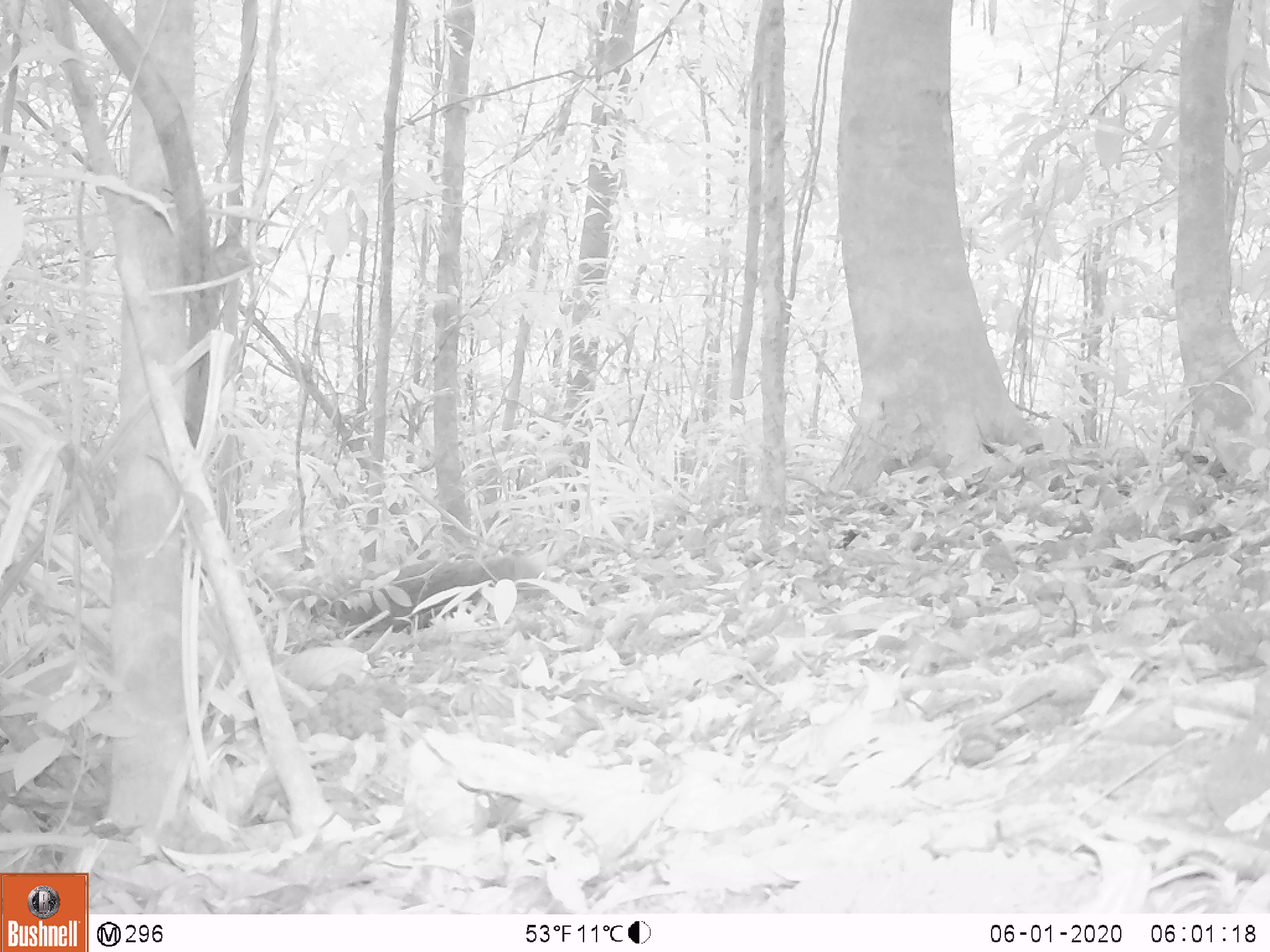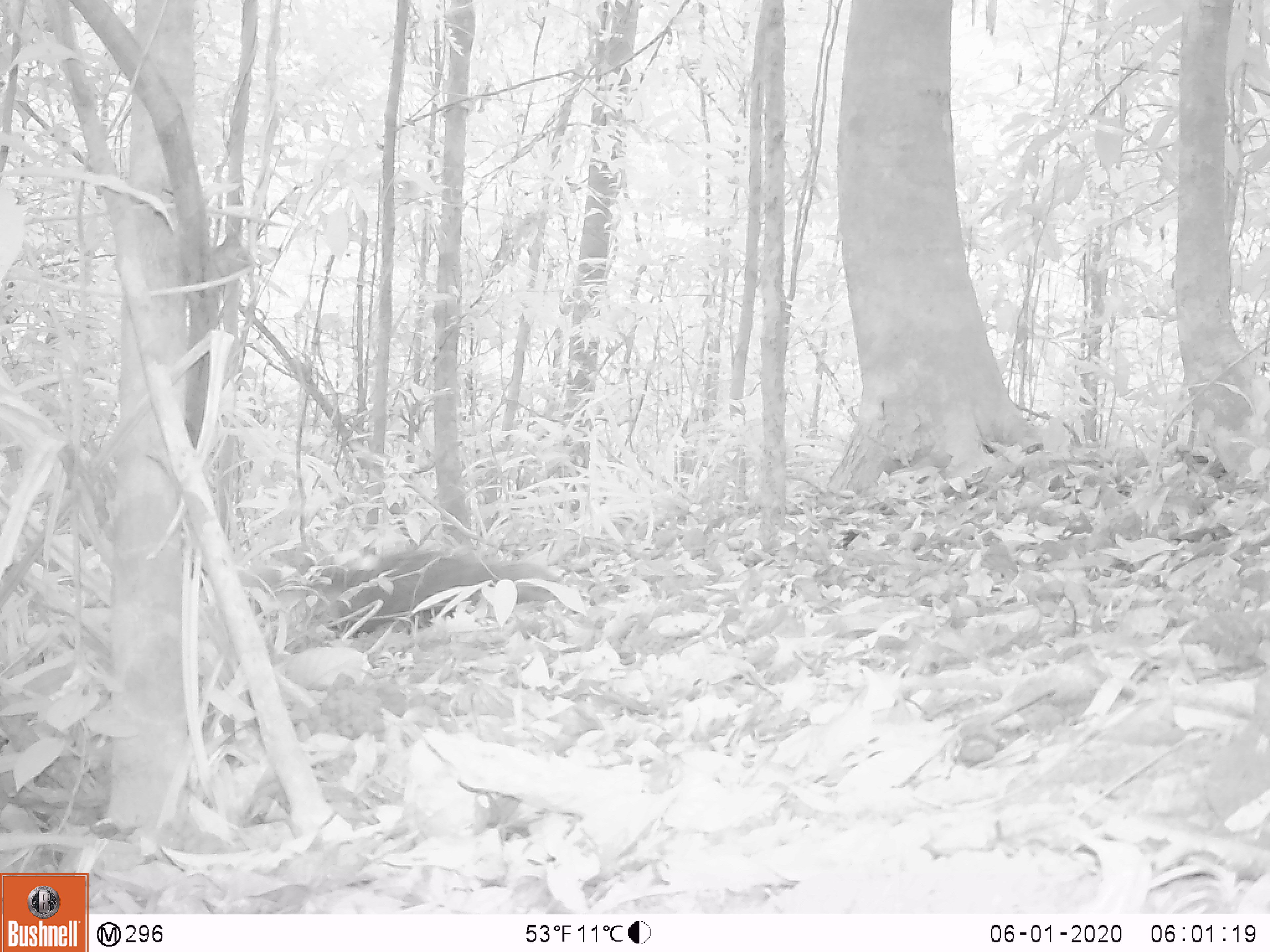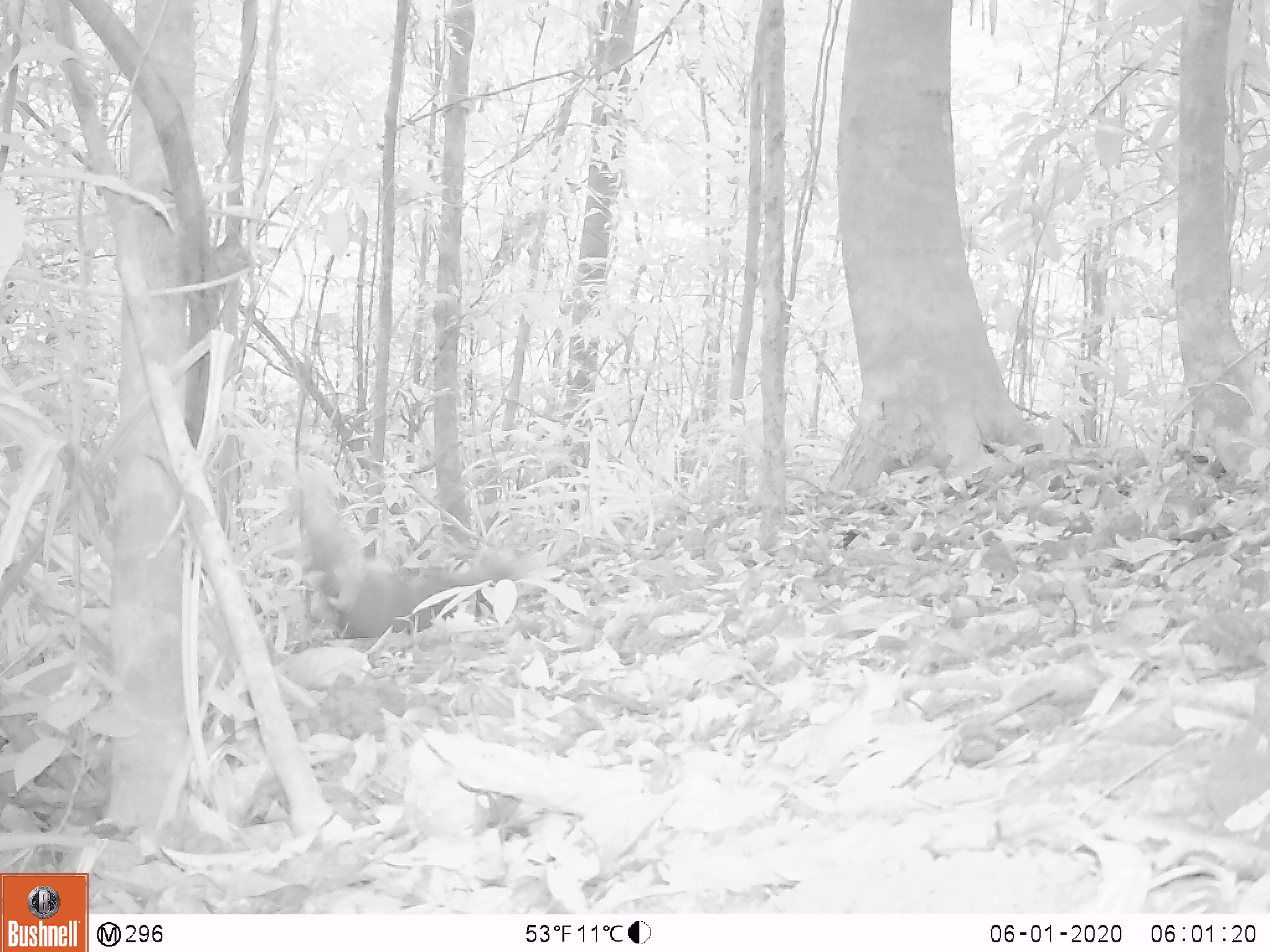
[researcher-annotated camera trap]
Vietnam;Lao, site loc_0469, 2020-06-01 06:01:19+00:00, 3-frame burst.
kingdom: Animalia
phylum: Chordata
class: Mammalia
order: Carnivora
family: Herpestidae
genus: Urva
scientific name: Urva urva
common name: crab-eating mongoose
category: crab eating mongoose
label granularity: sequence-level